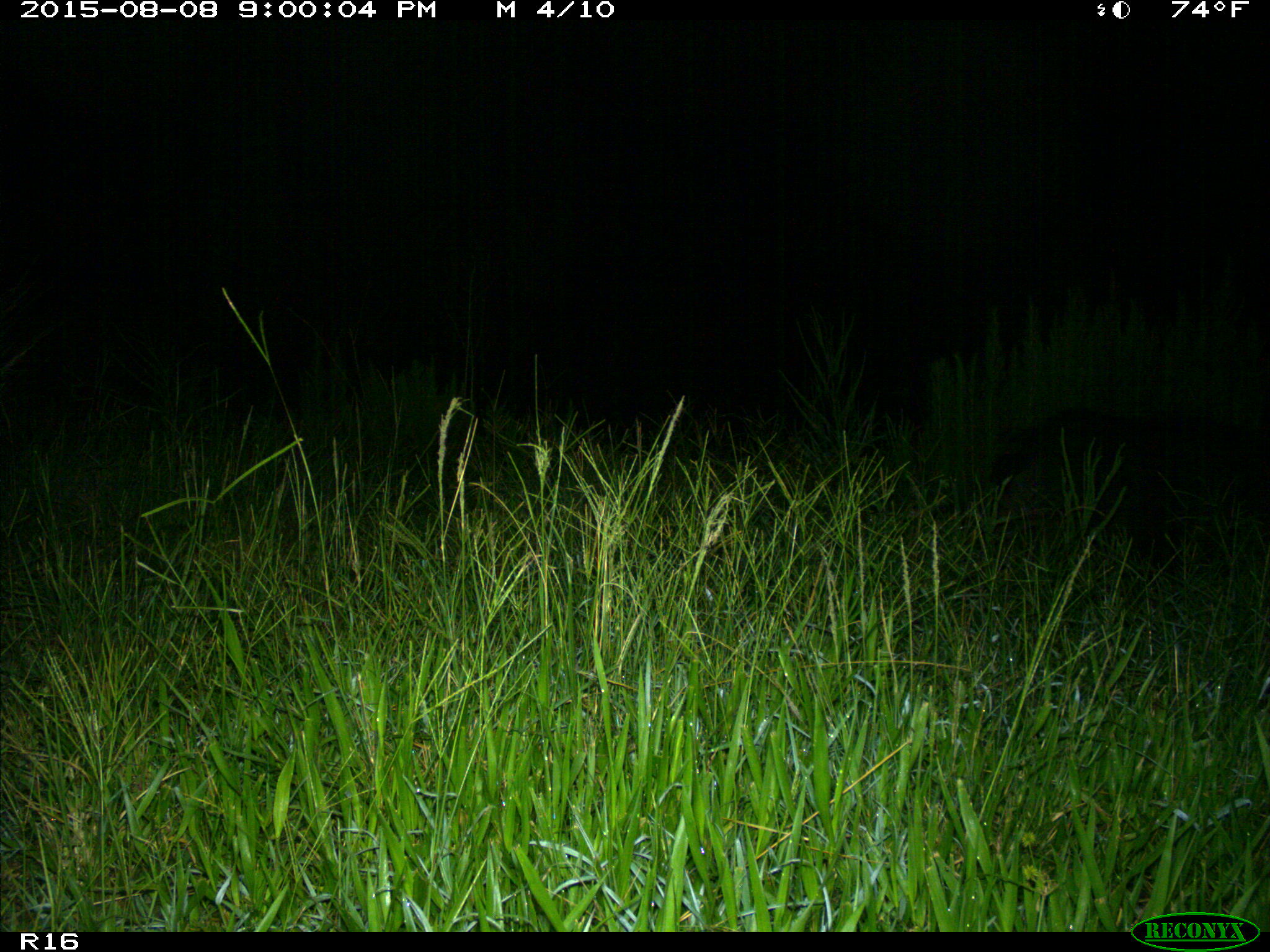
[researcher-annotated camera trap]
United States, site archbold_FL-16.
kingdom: Animalia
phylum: Chordata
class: Mammalia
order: Artiodactyla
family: Suidae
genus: Sus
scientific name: Sus scrofa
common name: wild boar